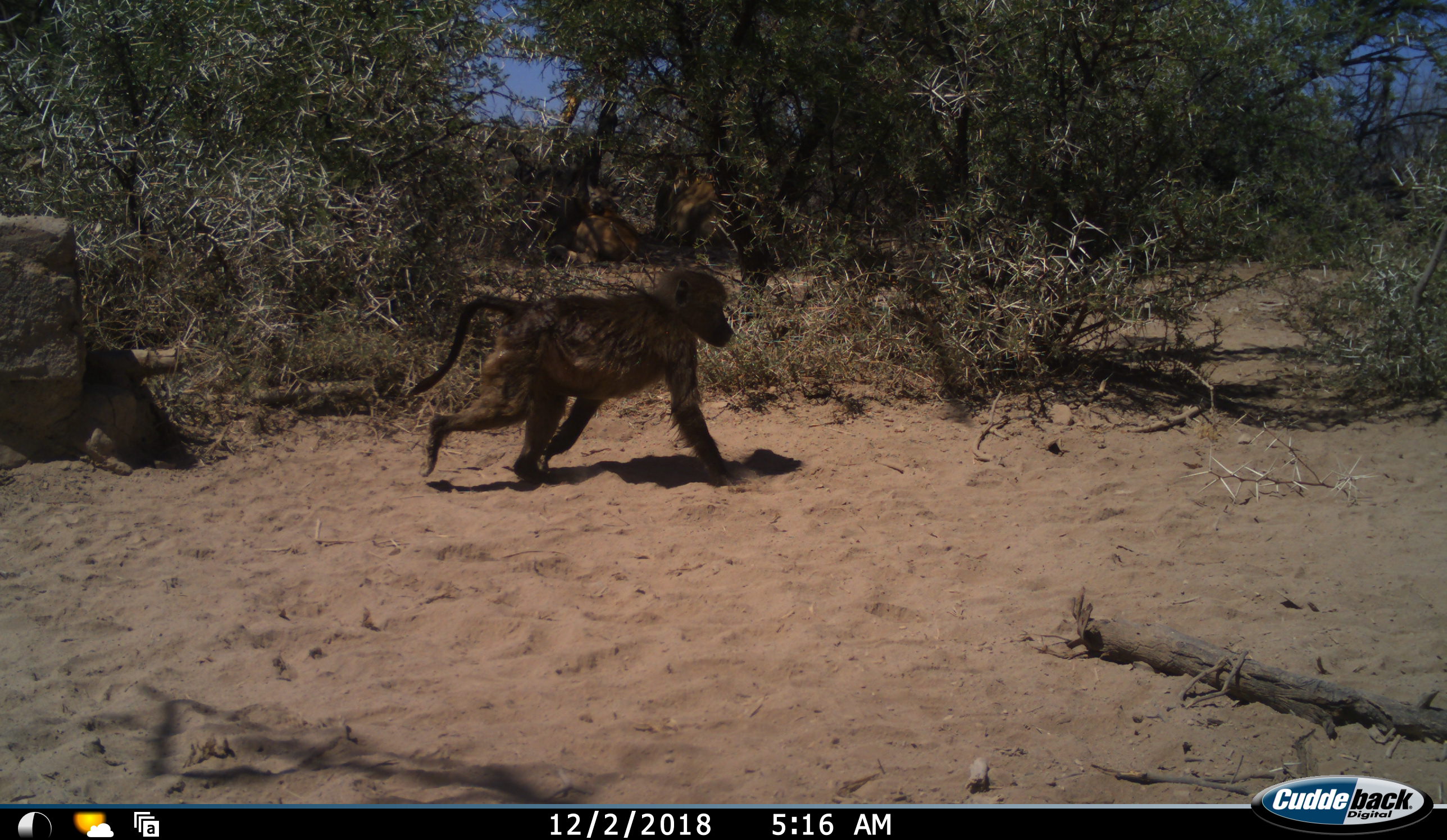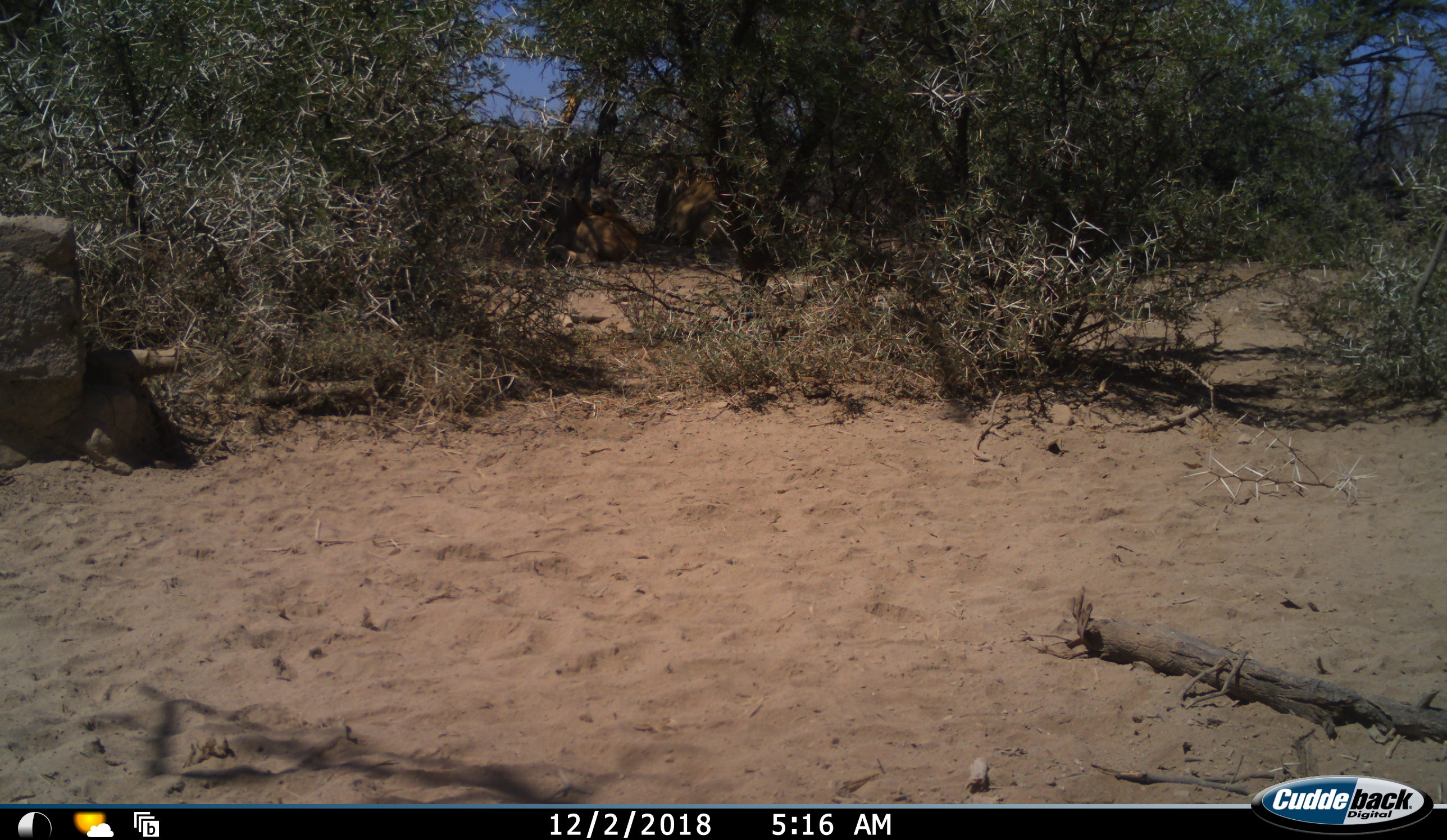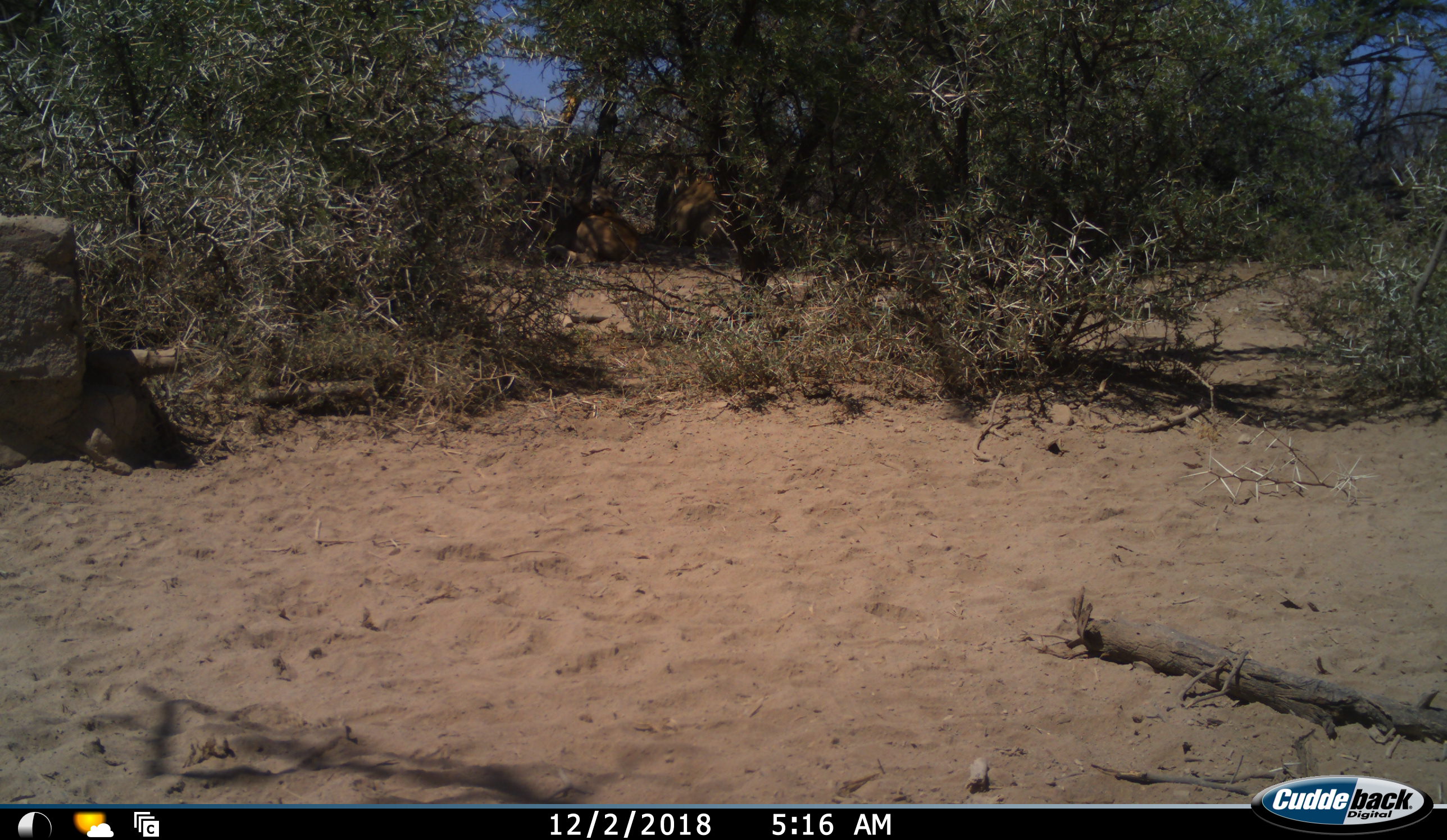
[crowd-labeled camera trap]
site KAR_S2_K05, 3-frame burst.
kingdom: Animalia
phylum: Chordata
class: Mammalia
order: Primates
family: Cercopithecidae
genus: Papio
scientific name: Papio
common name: baboon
Baboon (Papio), count 1. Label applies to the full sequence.